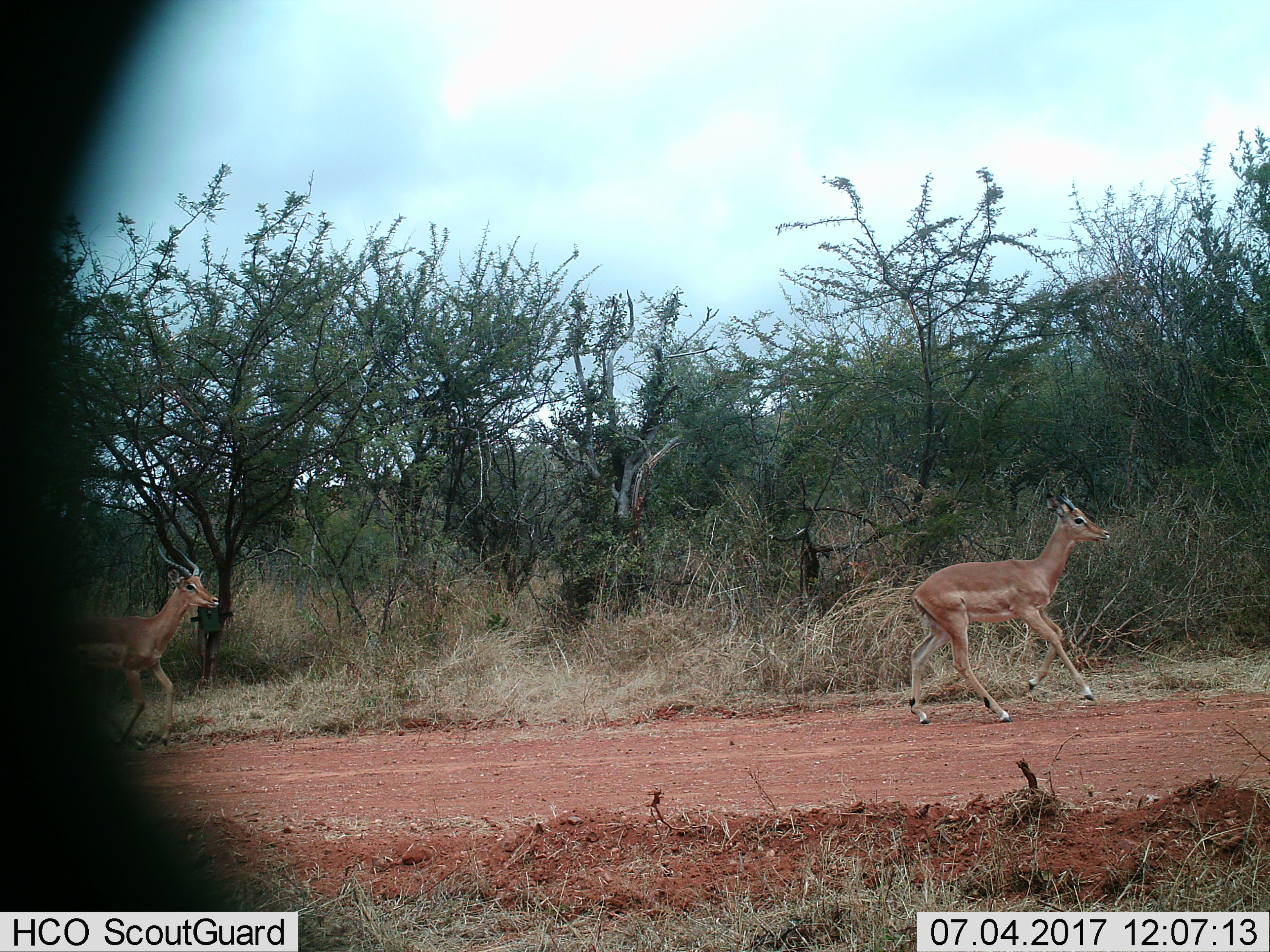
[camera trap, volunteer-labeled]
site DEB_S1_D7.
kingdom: Animalia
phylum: Chordata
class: Mammalia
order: Artiodactyla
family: Bovidae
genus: Aepyceros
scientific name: Aepyceros melampus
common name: impala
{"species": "impala (Aepyceros melampus)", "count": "2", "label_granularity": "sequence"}